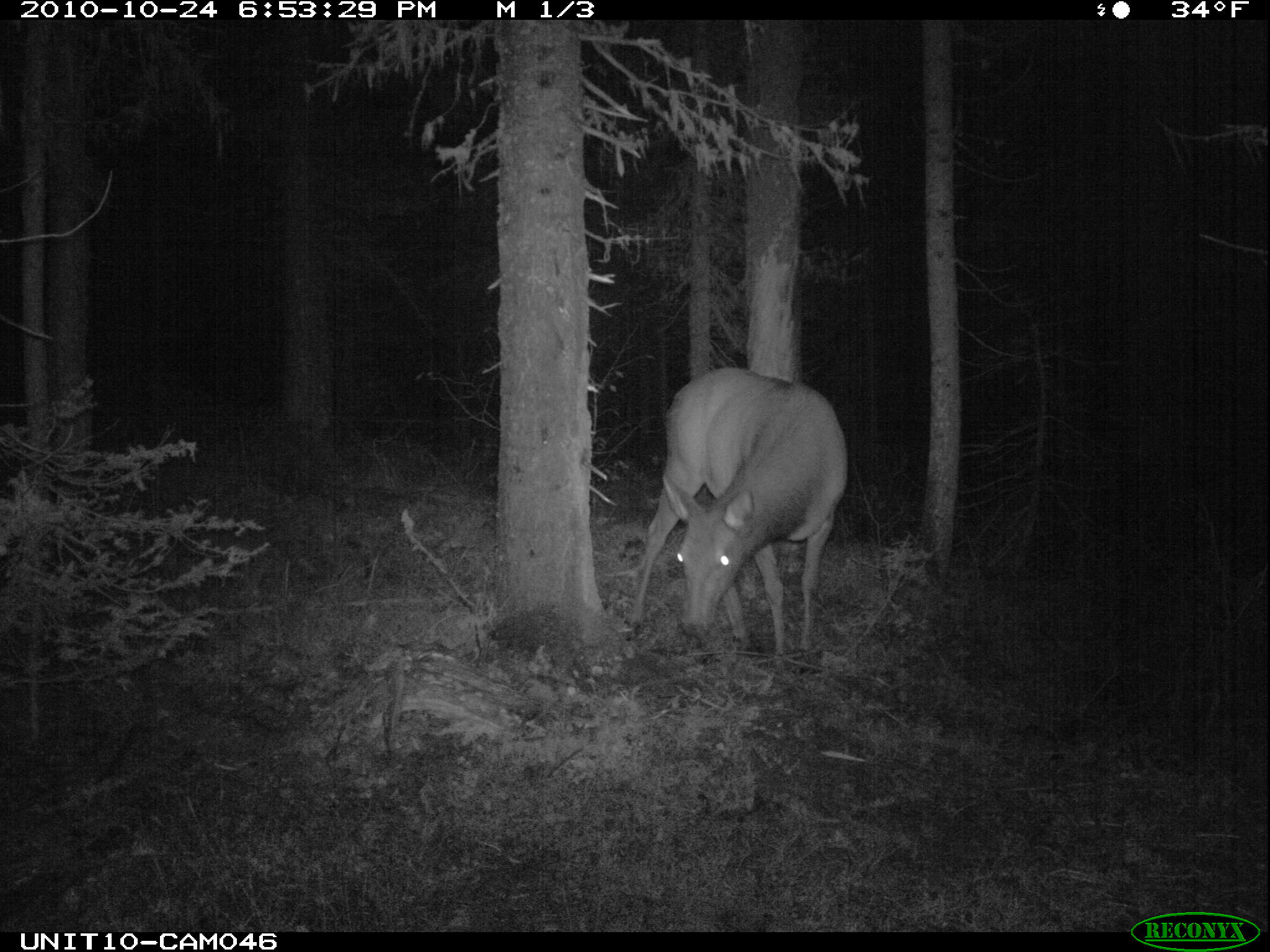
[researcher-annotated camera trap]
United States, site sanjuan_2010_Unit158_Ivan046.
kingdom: Animalia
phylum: Chordata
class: Mammalia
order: Artiodactyla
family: Cervidae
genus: Cervus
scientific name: Cervus elaphus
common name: red deer